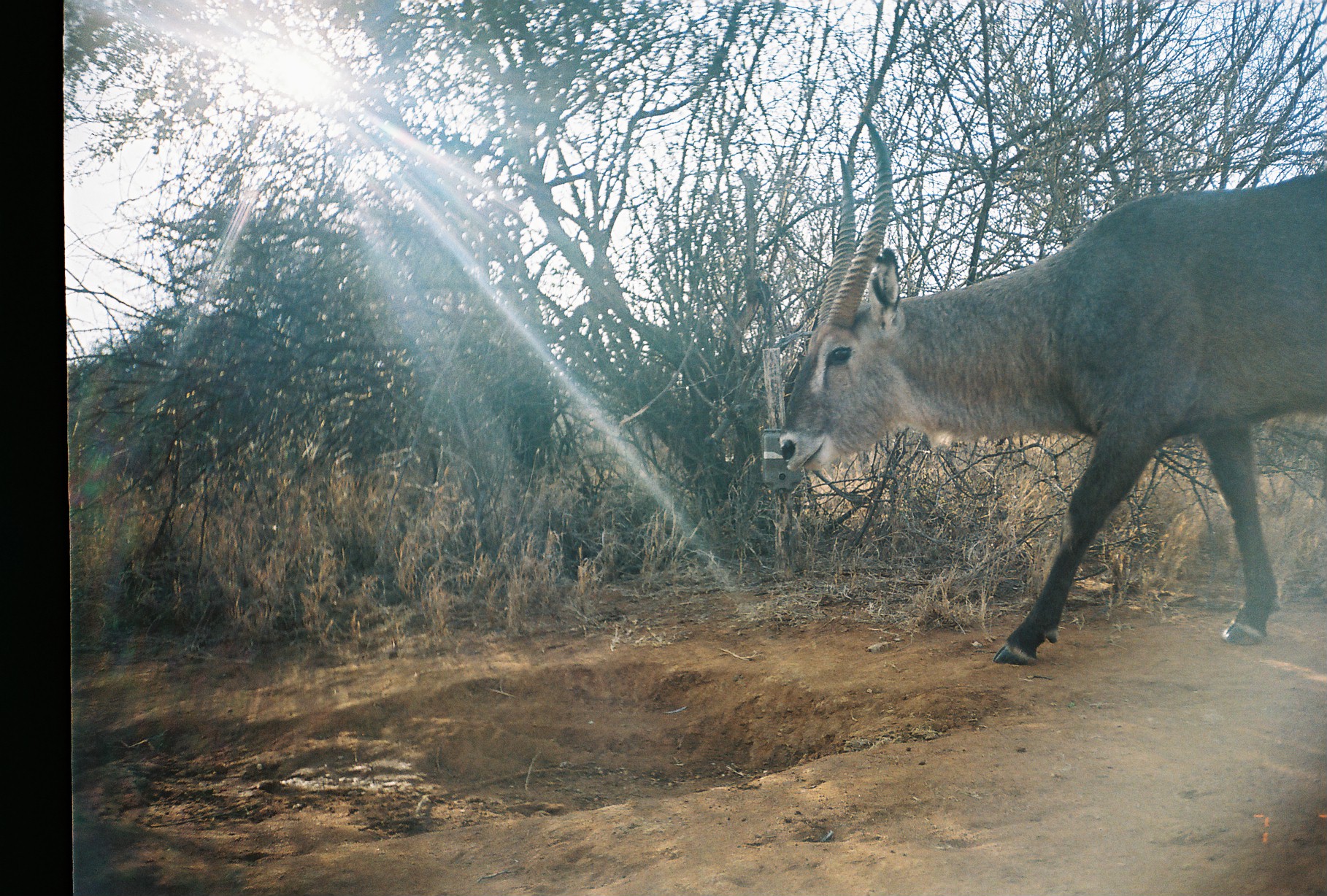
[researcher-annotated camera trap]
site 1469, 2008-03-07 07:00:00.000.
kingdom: Animalia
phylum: Chordata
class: Mammalia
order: Artiodactyla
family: Bovidae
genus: Kobus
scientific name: Kobus ellipsiprymnus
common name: waterbuck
Kobus ellipsiprymnus (waterbuck), count 1.